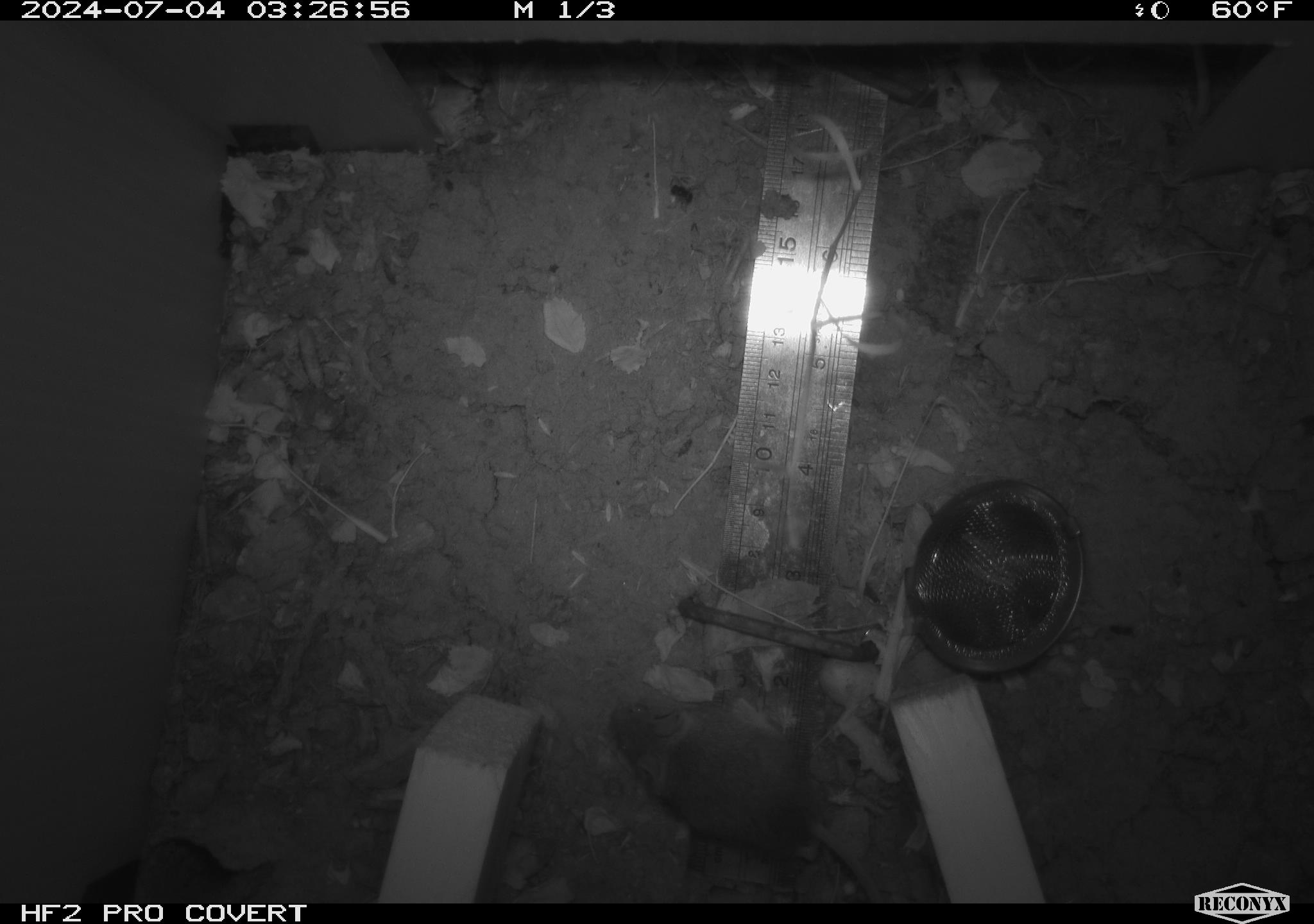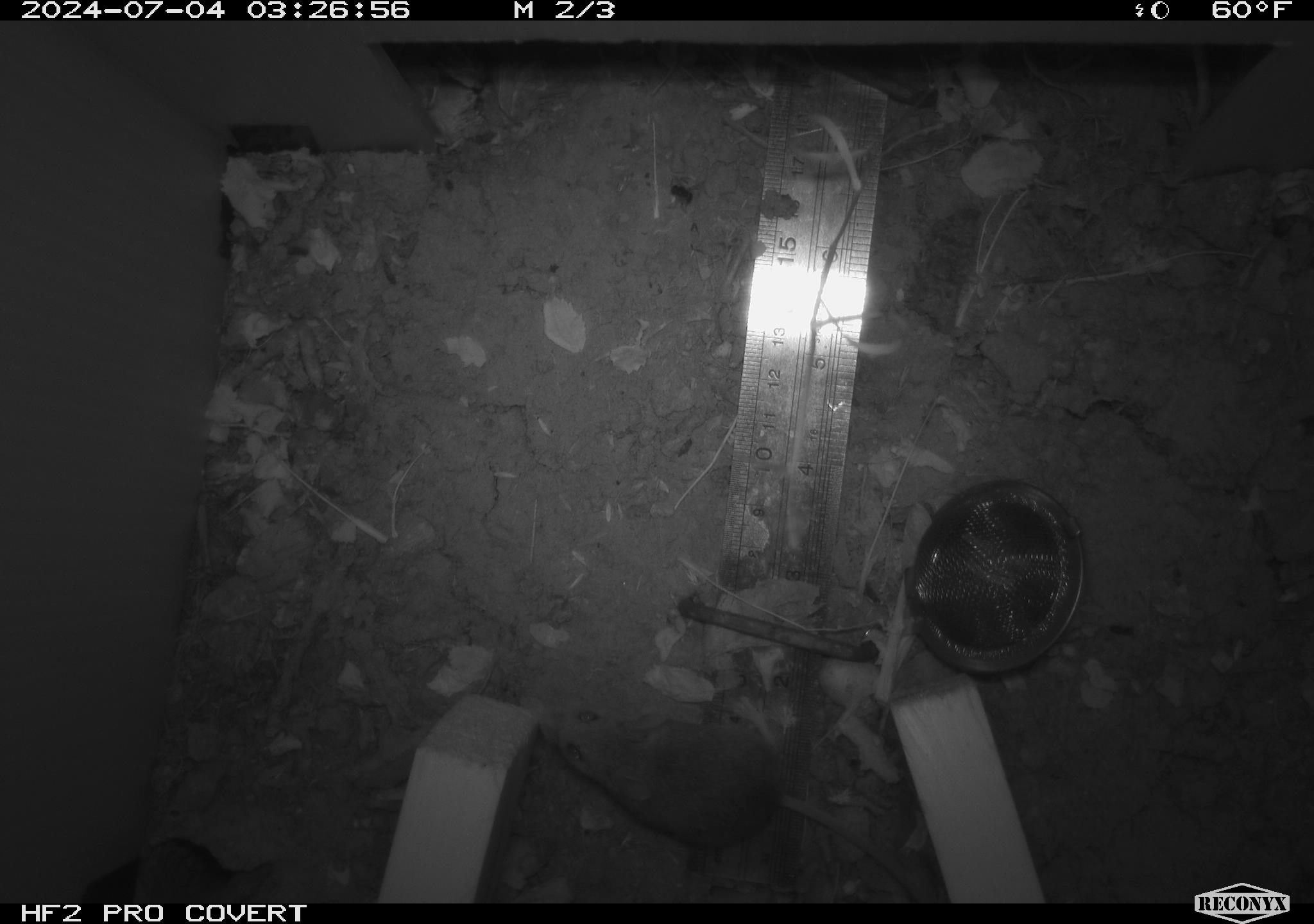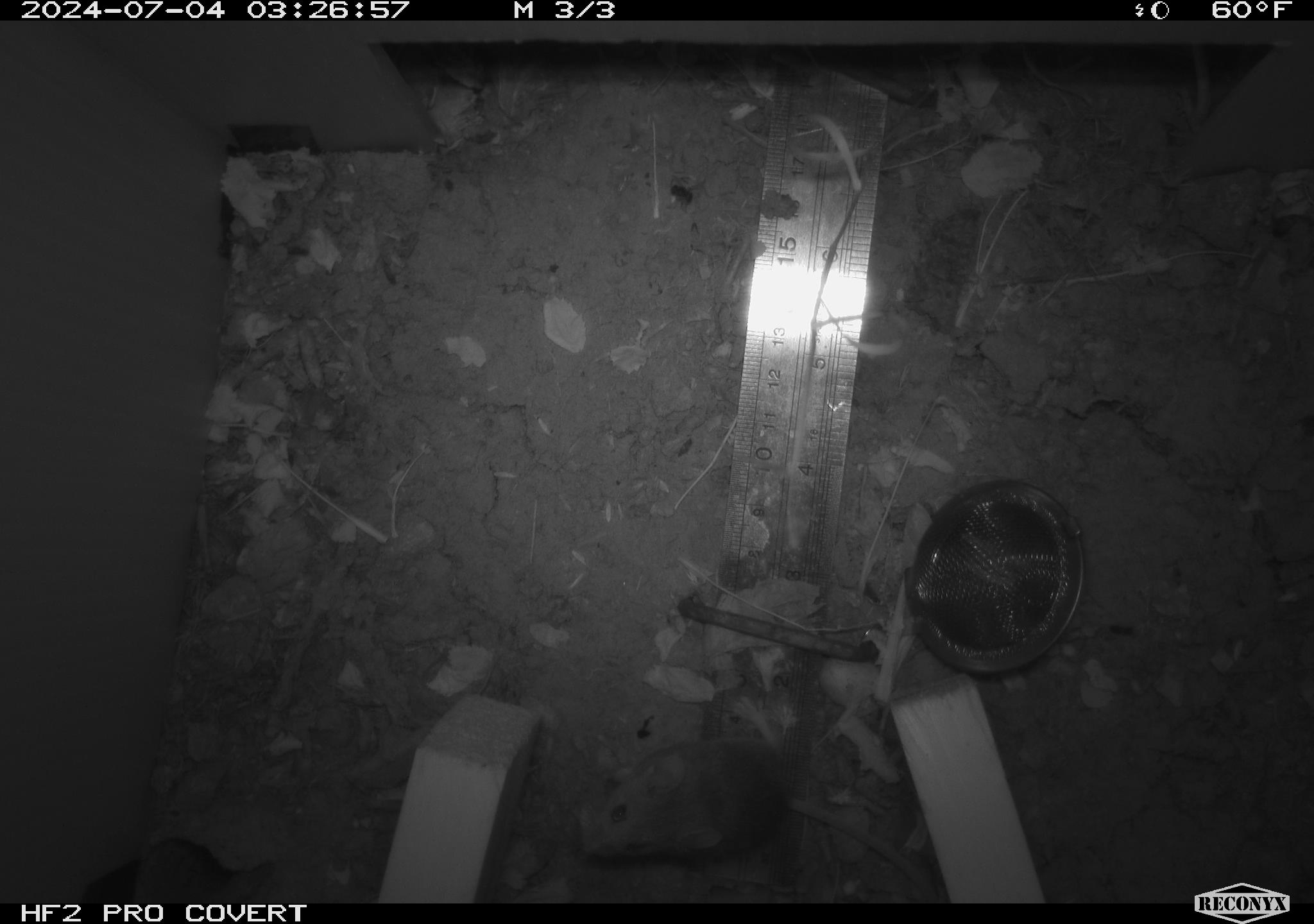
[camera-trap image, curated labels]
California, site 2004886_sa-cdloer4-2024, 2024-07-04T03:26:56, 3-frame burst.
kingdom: Animalia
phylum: Chordata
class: Mammalia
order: Rodentia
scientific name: Rodentia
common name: rodent